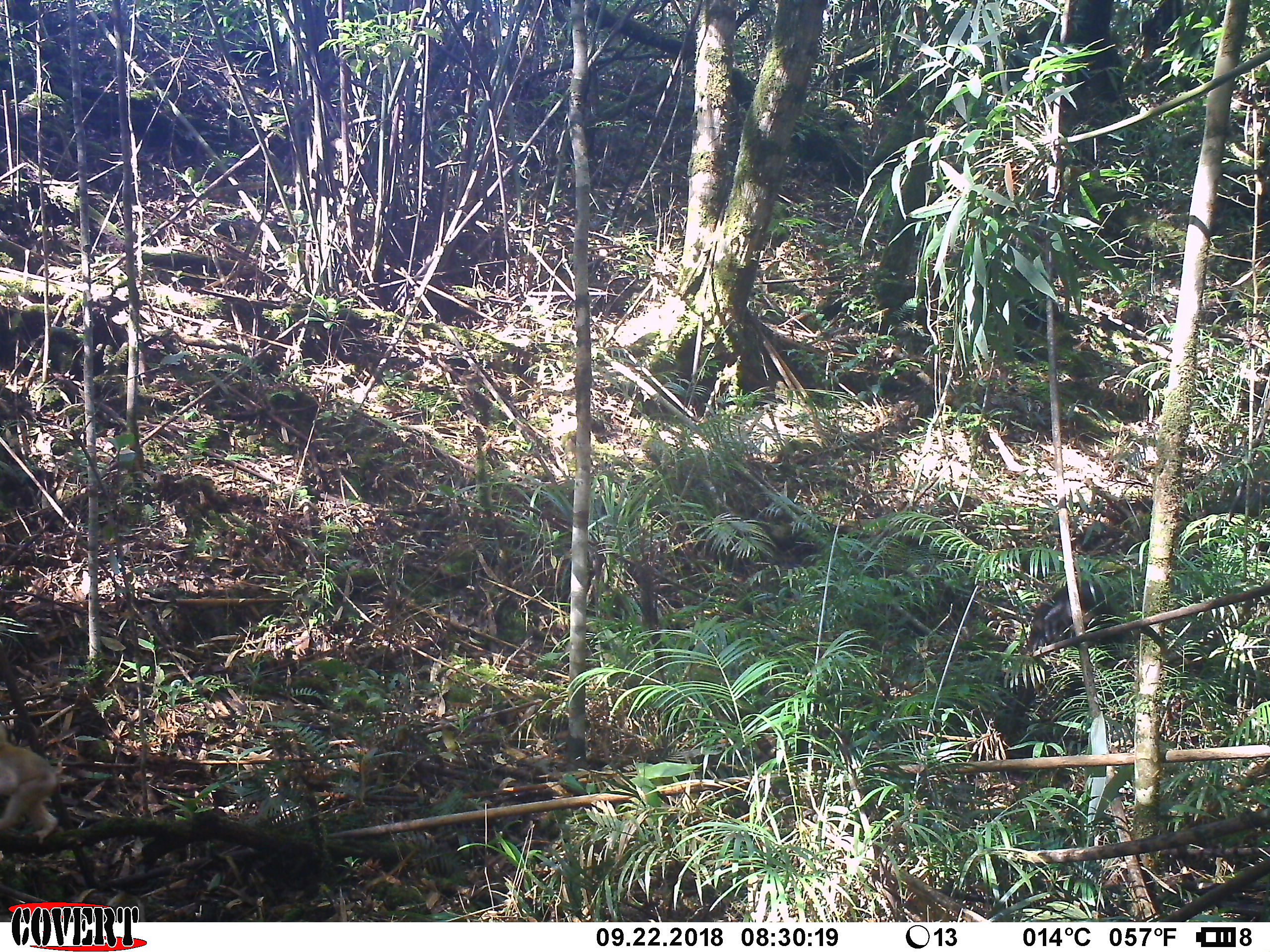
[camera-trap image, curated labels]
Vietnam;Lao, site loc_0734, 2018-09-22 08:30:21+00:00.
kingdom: Animalia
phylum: Chordata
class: Mammalia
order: Primates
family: Cercopithecidae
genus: Macaca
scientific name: Macaca arctoides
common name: stump-tailed macaque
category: stump tailed macaque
Stump tailed macaque (stump-tailed macaque) (Macaca arctoides). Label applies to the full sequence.